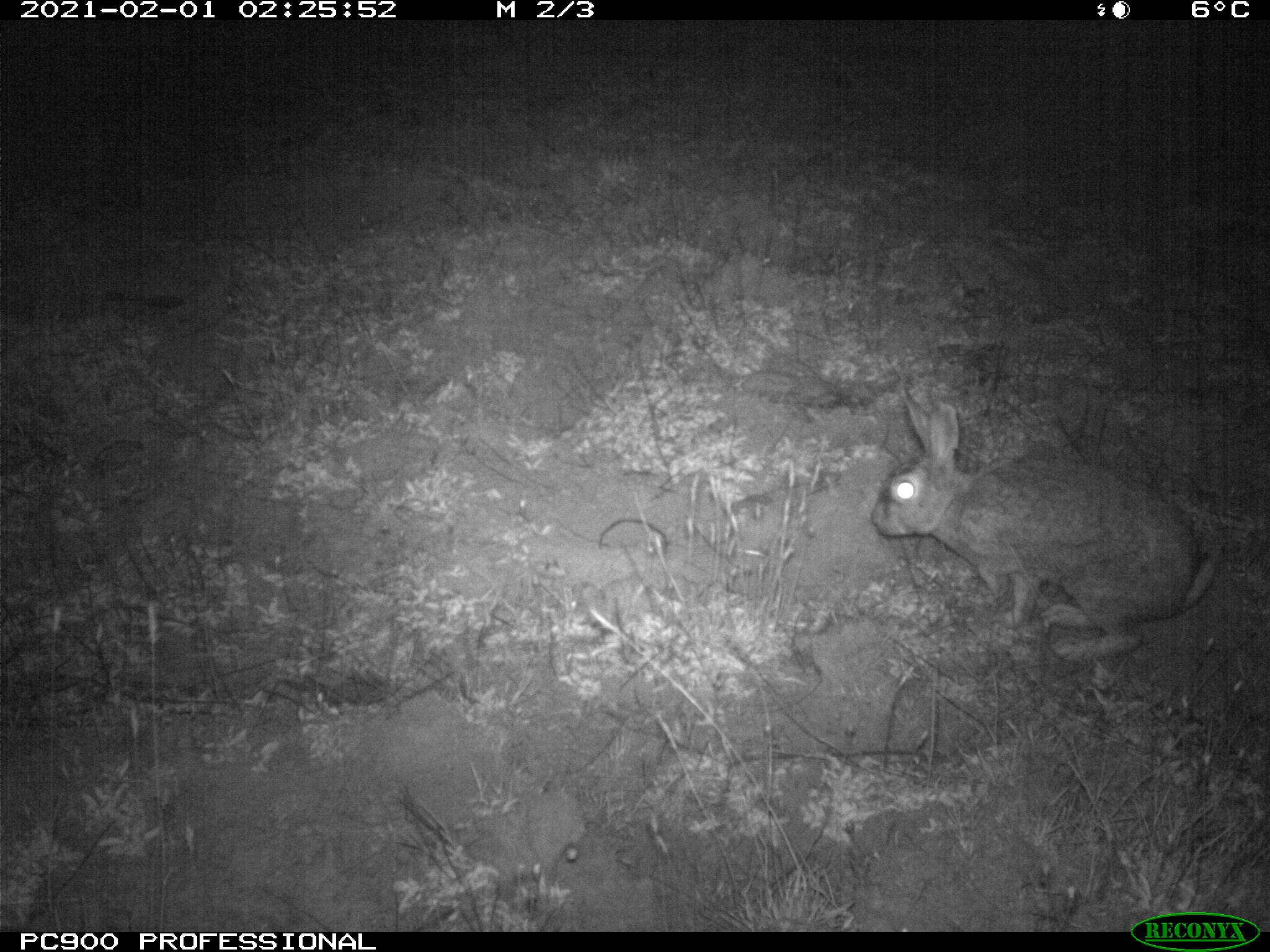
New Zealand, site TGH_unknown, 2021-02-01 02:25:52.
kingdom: Animalia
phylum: Chordata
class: Mammalia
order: Lagomorpha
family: Leporidae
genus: Oryctolagus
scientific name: Oryctolagus cuniculus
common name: european rabbit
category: rabbit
Rabbit (european rabbit) (Oryctolagus cuniculus).